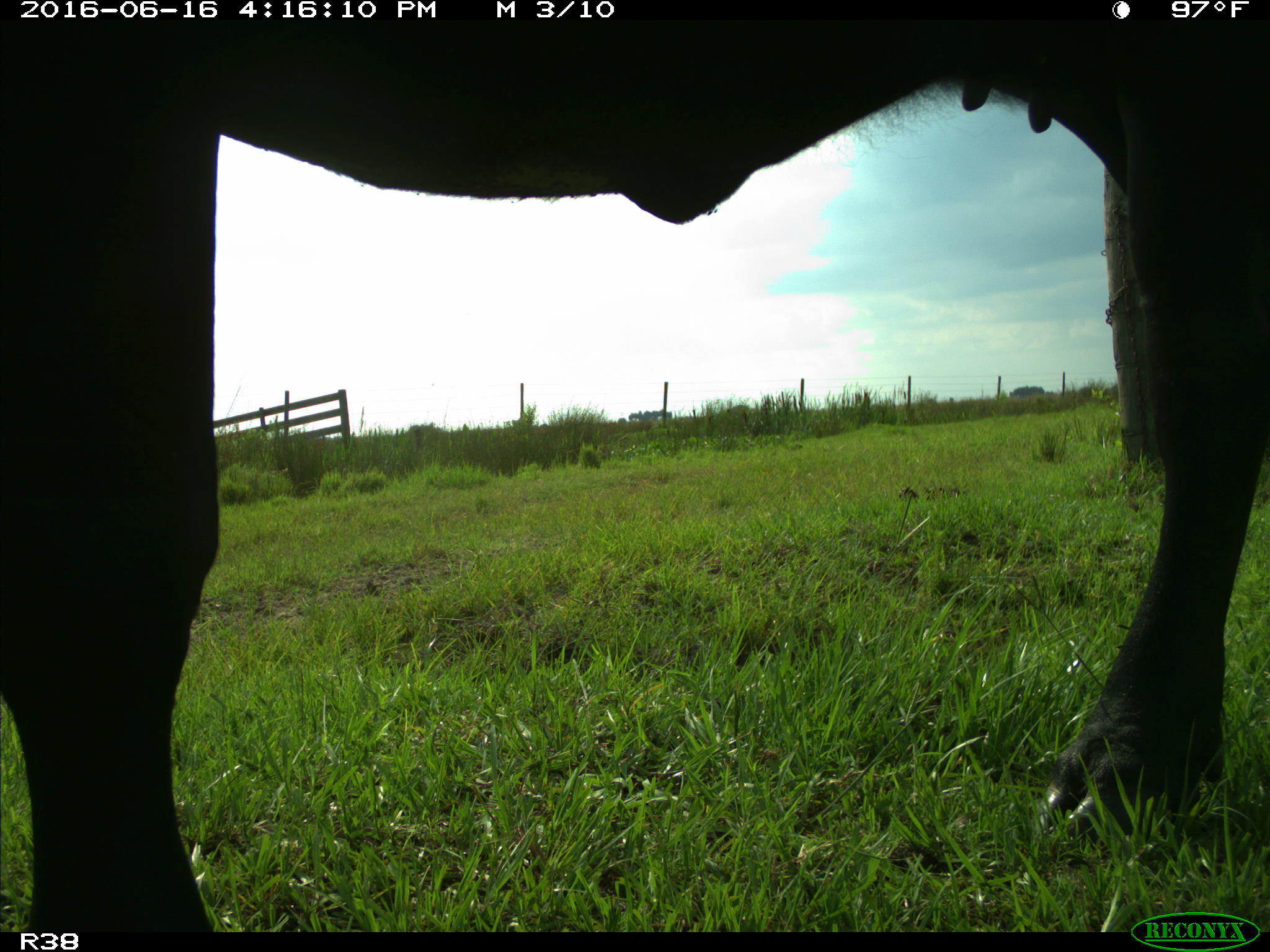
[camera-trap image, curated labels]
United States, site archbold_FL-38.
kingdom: Animalia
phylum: Chordata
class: Mammalia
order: Artiodactyla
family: Bovidae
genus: Bos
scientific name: Bos taurus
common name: domestic cow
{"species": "Bos taurus (domestic cow)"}